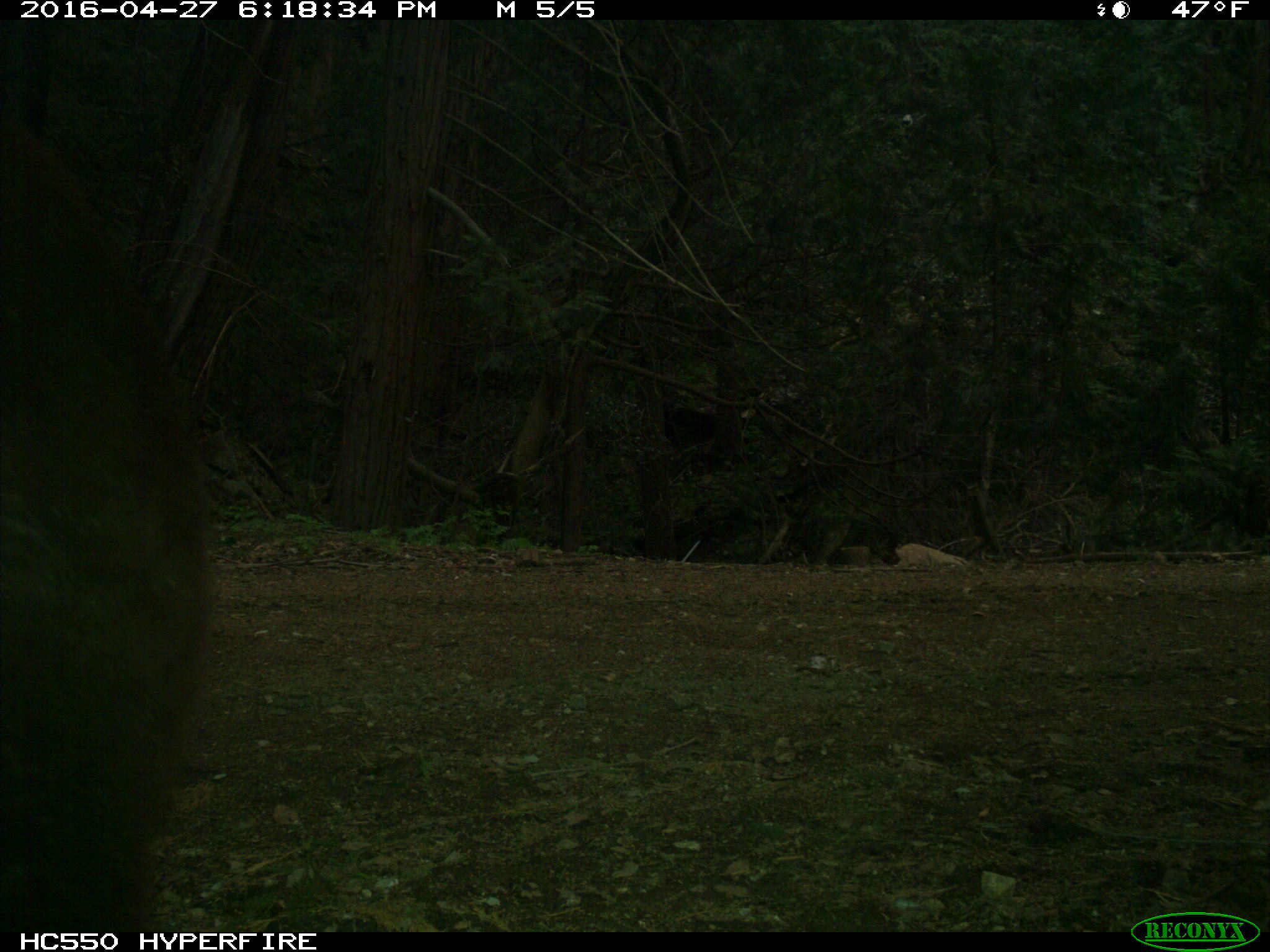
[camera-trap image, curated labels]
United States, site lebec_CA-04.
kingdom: Animalia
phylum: Chordata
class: Mammalia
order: Carnivora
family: Ursidae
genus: Ursus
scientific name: Ursus americanus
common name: american black bear